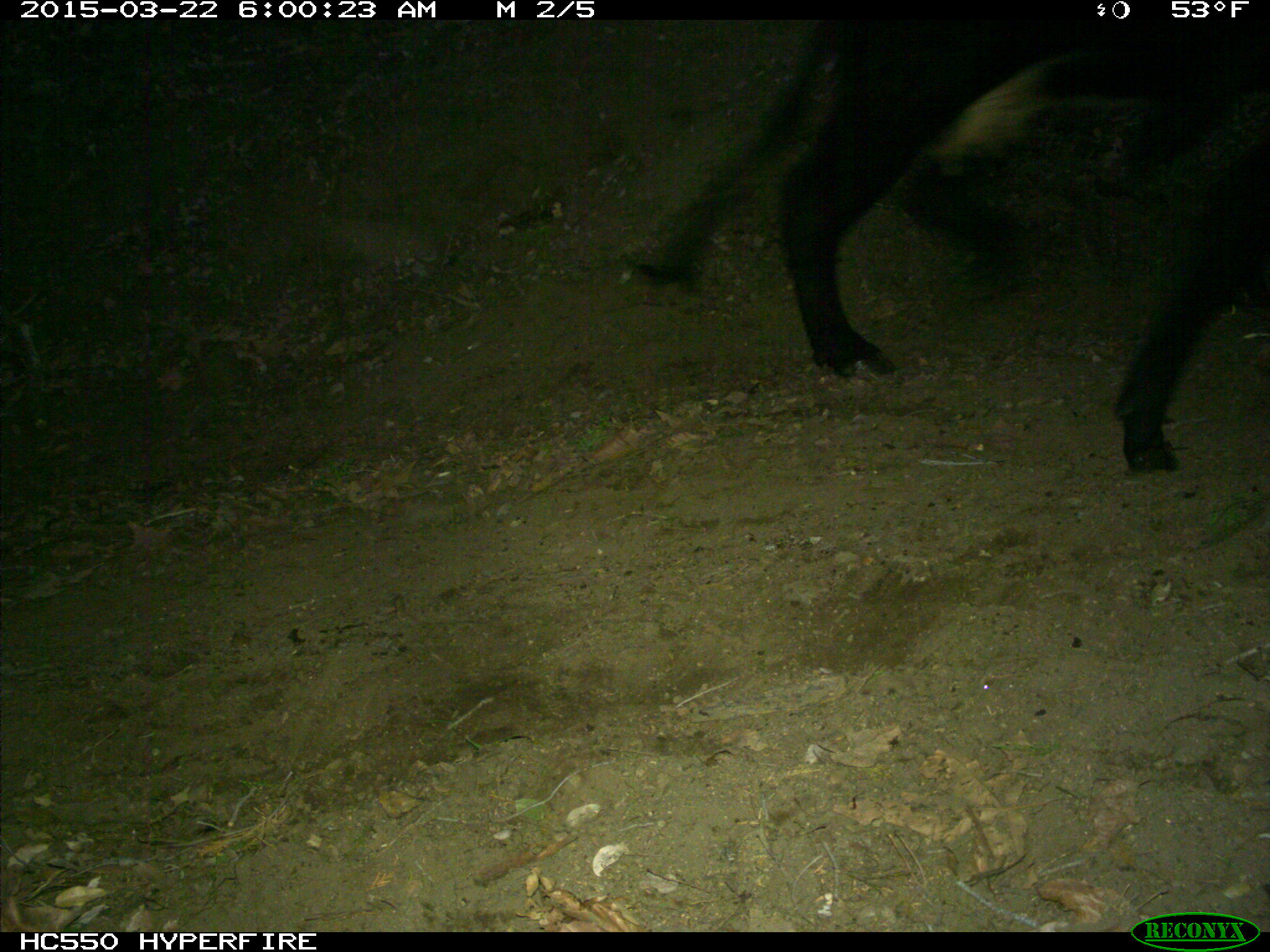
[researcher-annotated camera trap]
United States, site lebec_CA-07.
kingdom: Animalia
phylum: Chordata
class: Mammalia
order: Artiodactyla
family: Bovidae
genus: Bos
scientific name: Bos taurus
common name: domestic cow